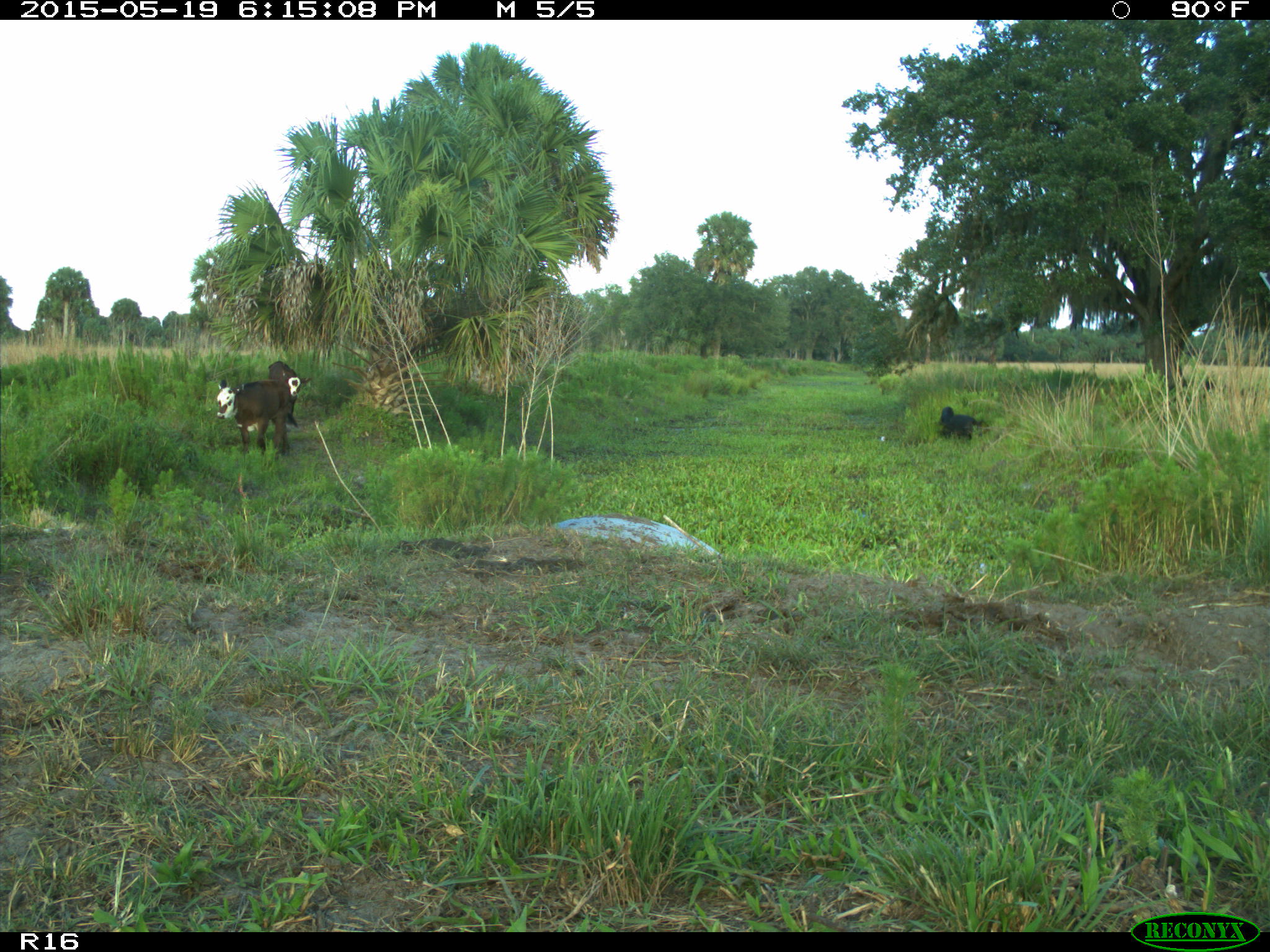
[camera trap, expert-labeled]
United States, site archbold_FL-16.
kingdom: Animalia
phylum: Chordata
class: Mammalia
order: Artiodactyla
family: Suidae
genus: Sus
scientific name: Sus scrofa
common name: wild boar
Sus scrofa (wild boar).